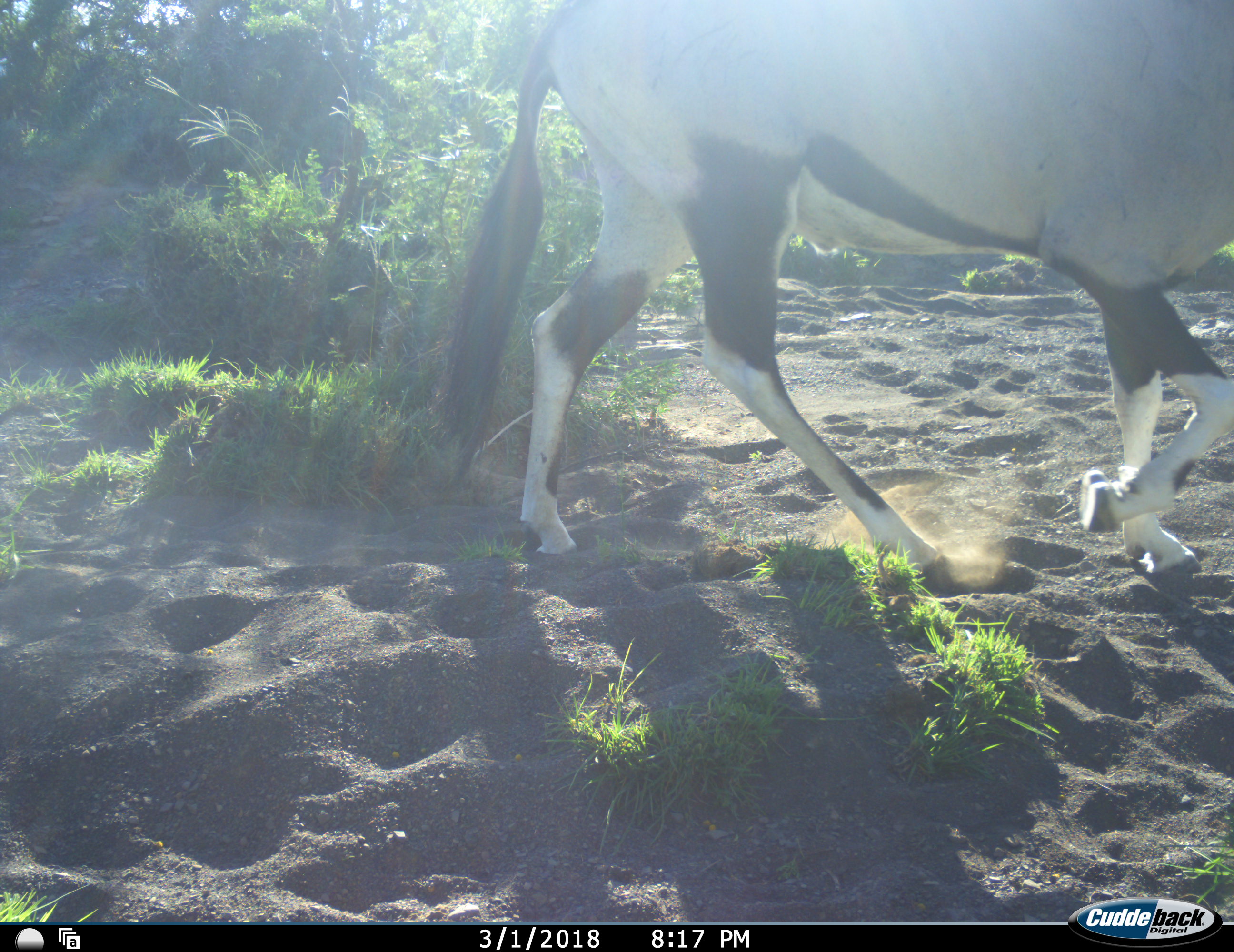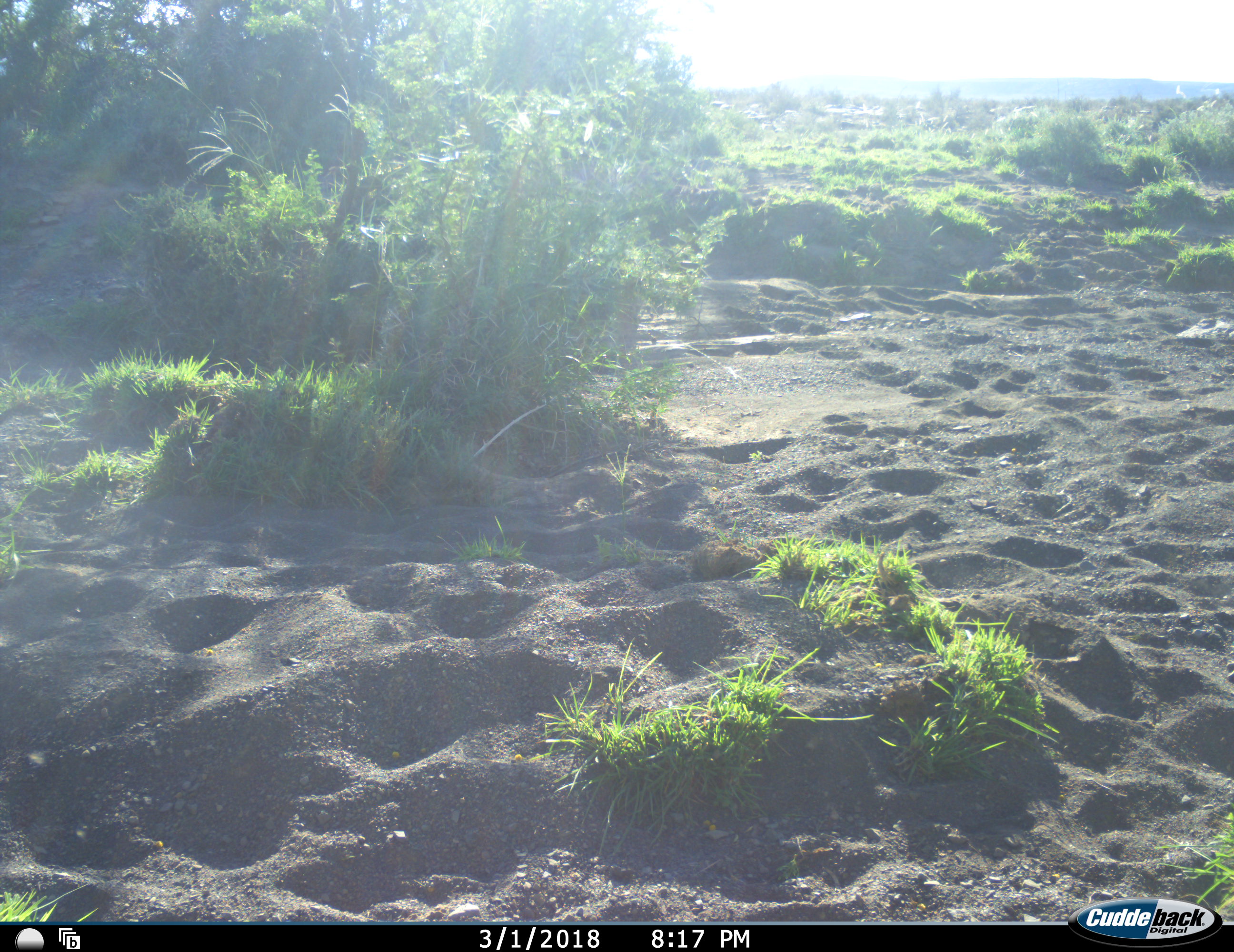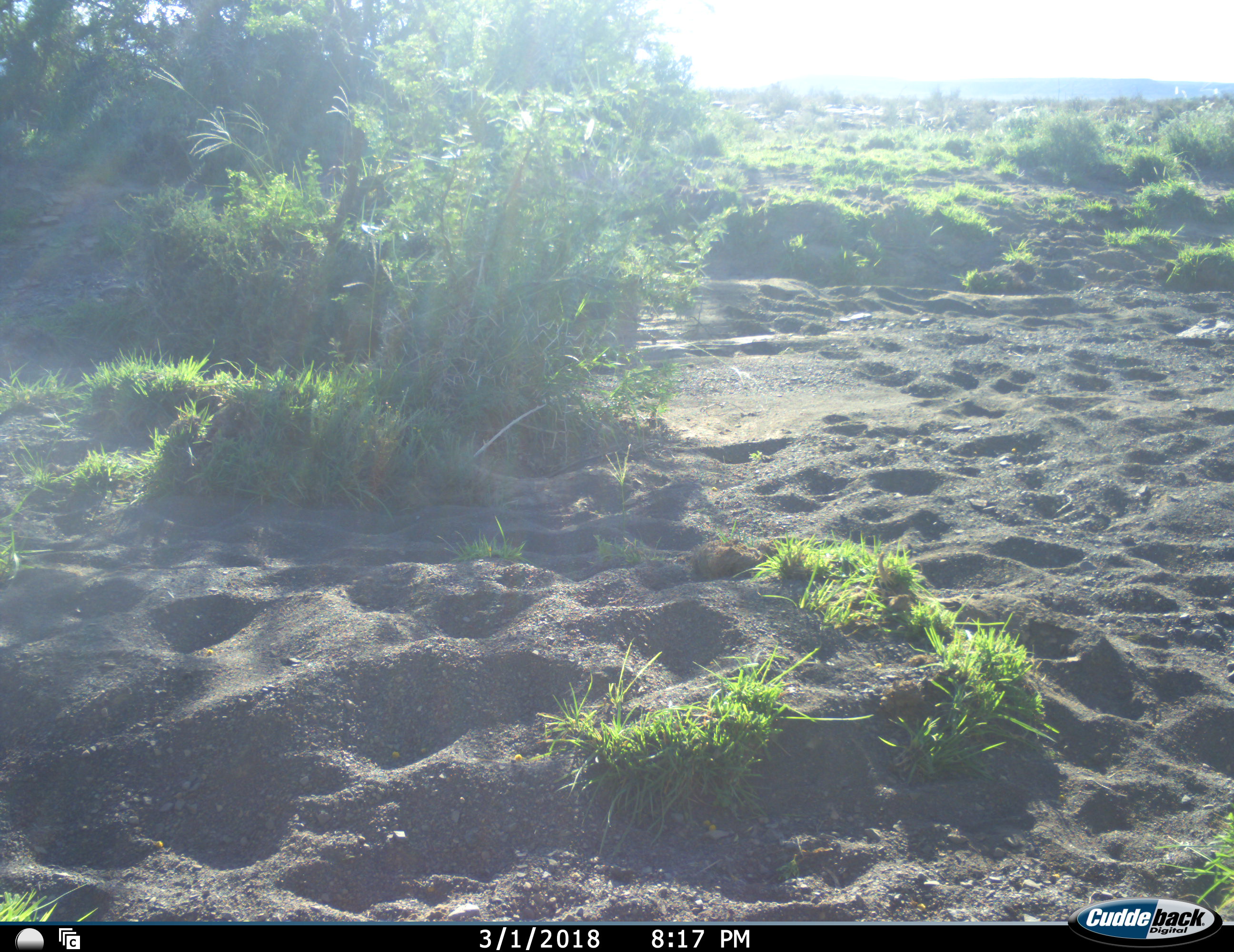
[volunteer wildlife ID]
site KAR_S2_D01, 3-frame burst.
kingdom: Animalia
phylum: Chordata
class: Mammalia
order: Artiodactyla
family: Bovidae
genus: Oryx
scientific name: Oryx gazella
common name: gemsbok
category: oryx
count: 1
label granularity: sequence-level